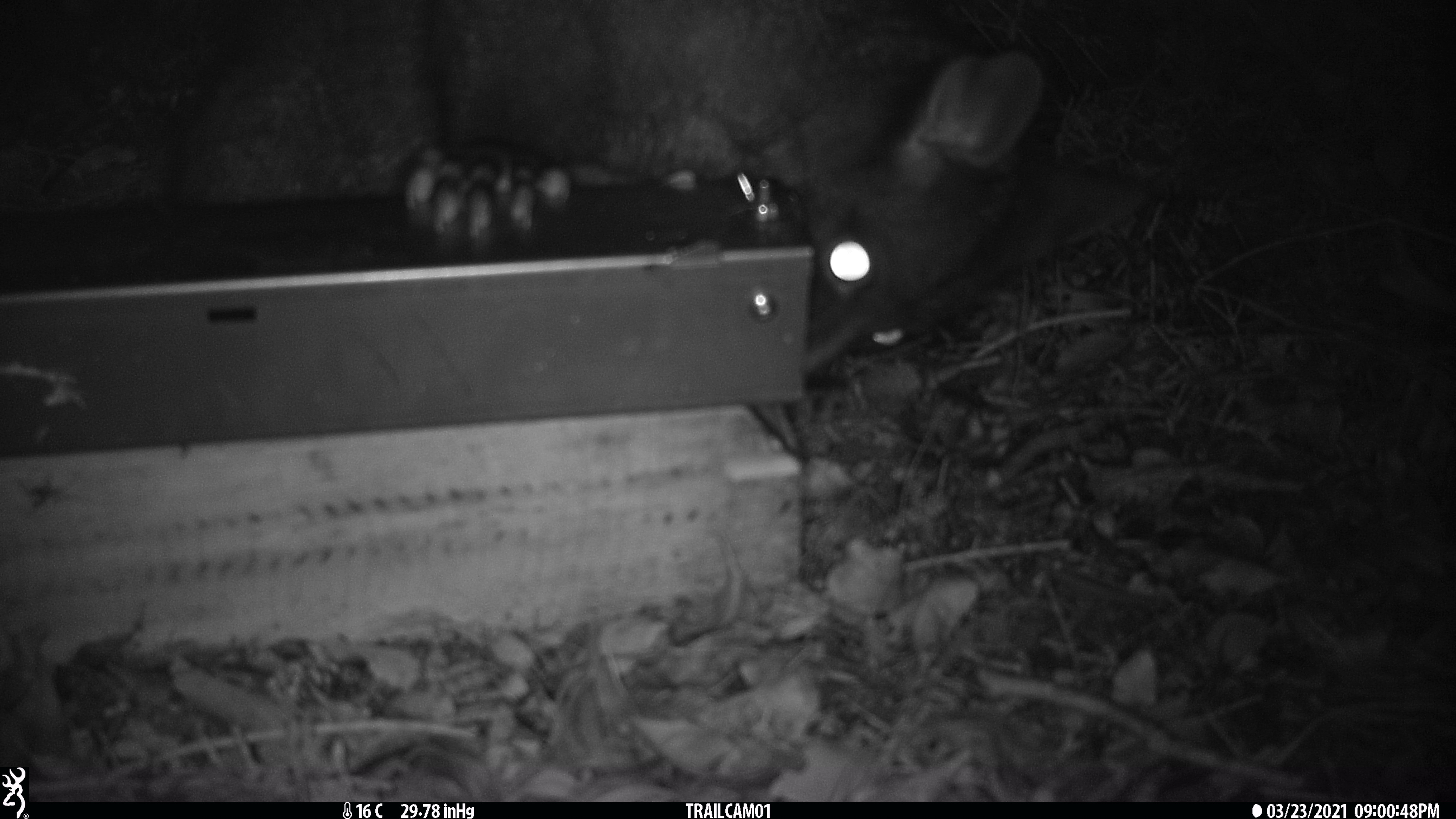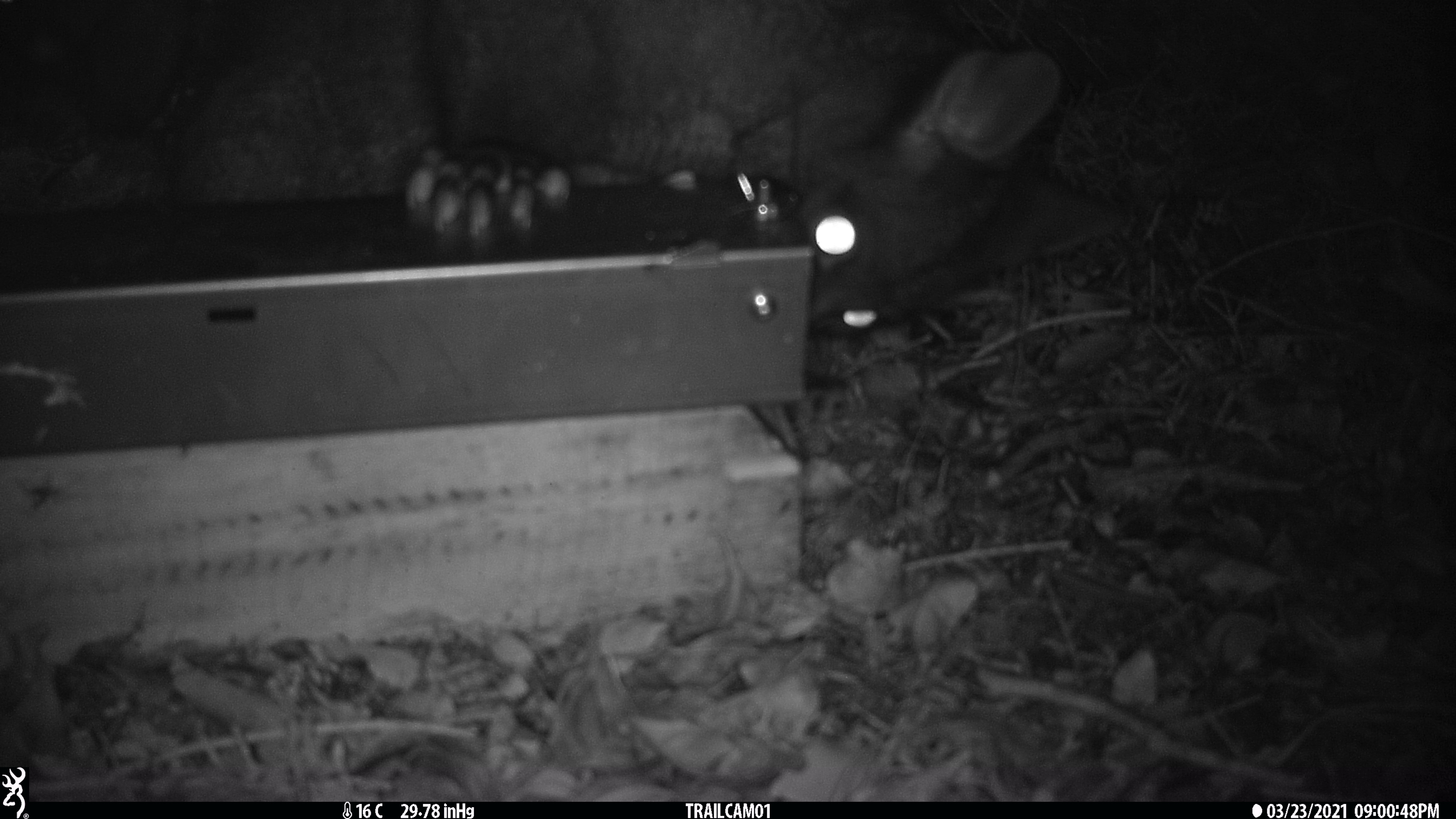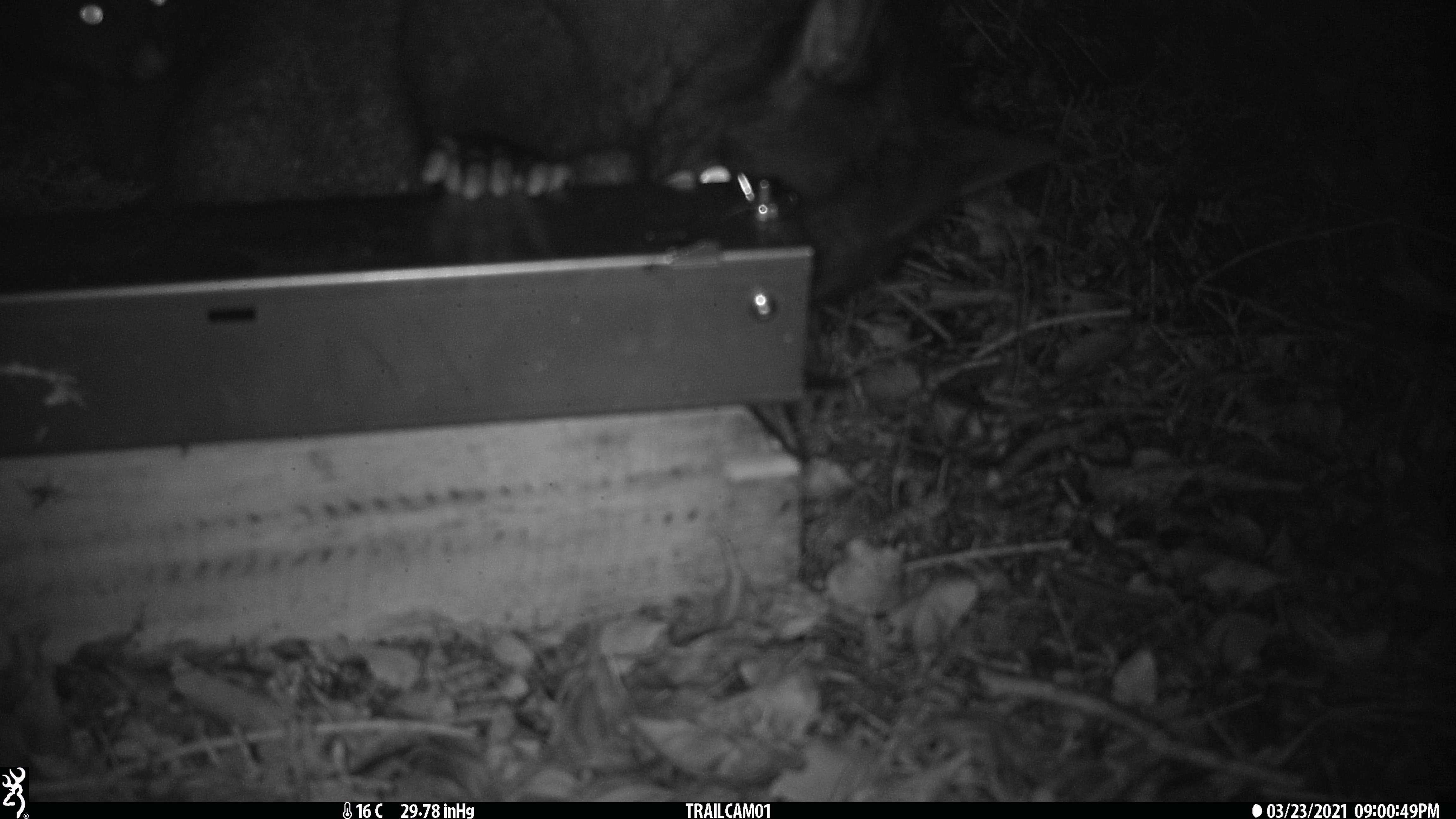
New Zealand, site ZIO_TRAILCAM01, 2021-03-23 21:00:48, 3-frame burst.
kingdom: Animalia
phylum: Chordata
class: Mammalia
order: Diprotodontia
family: Phalangeridae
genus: Trichosurus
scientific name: Trichosurus vulpecula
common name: common brushtail possum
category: possum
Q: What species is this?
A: Possum (common brushtail possum) (Trichosurus vulpecula).